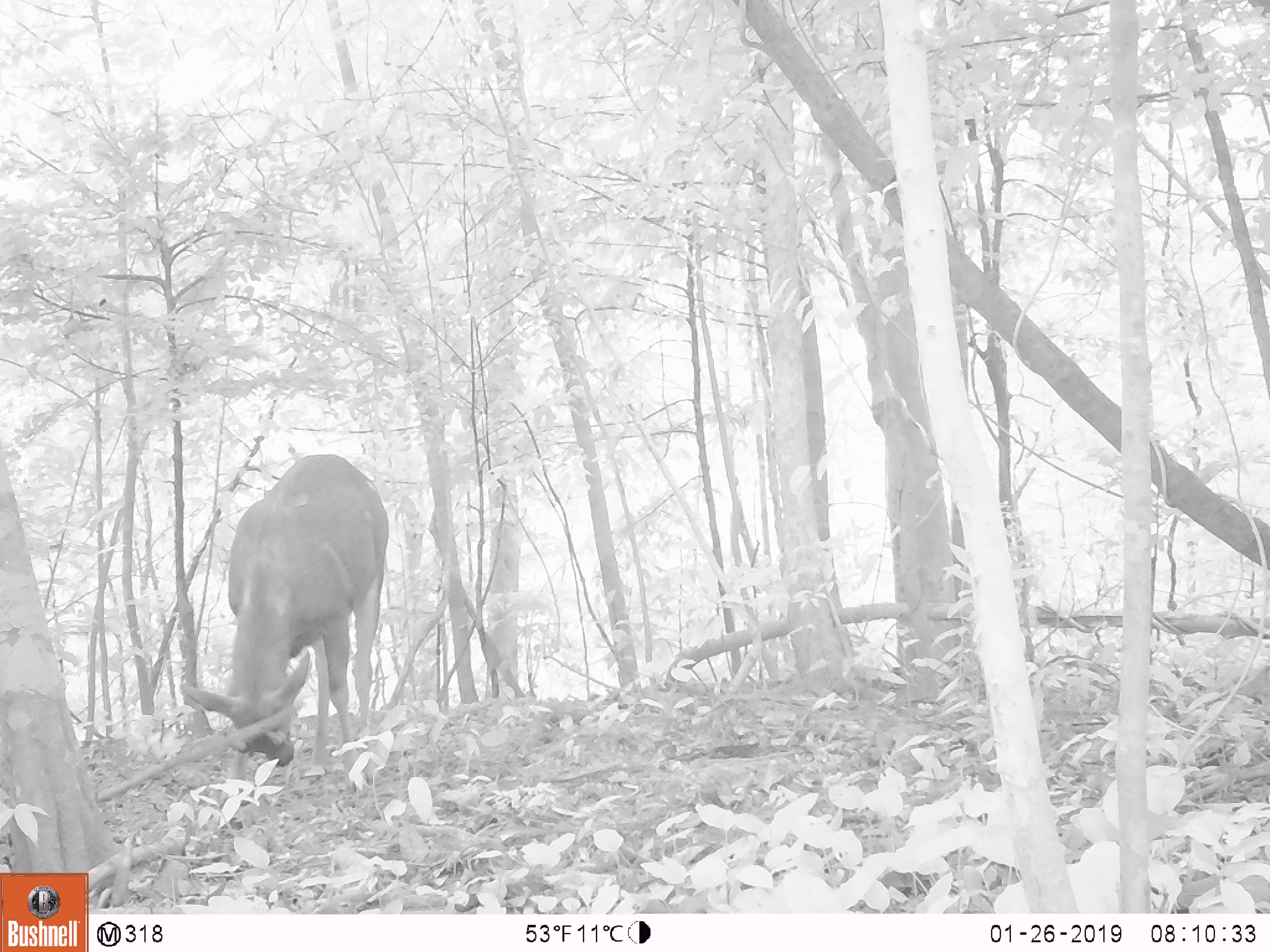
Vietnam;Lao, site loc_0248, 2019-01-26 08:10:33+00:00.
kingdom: Animalia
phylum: Chordata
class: Mammalia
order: Artiodactyla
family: Cervidae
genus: Rusa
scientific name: Rusa unicolor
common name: sambar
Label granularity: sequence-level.